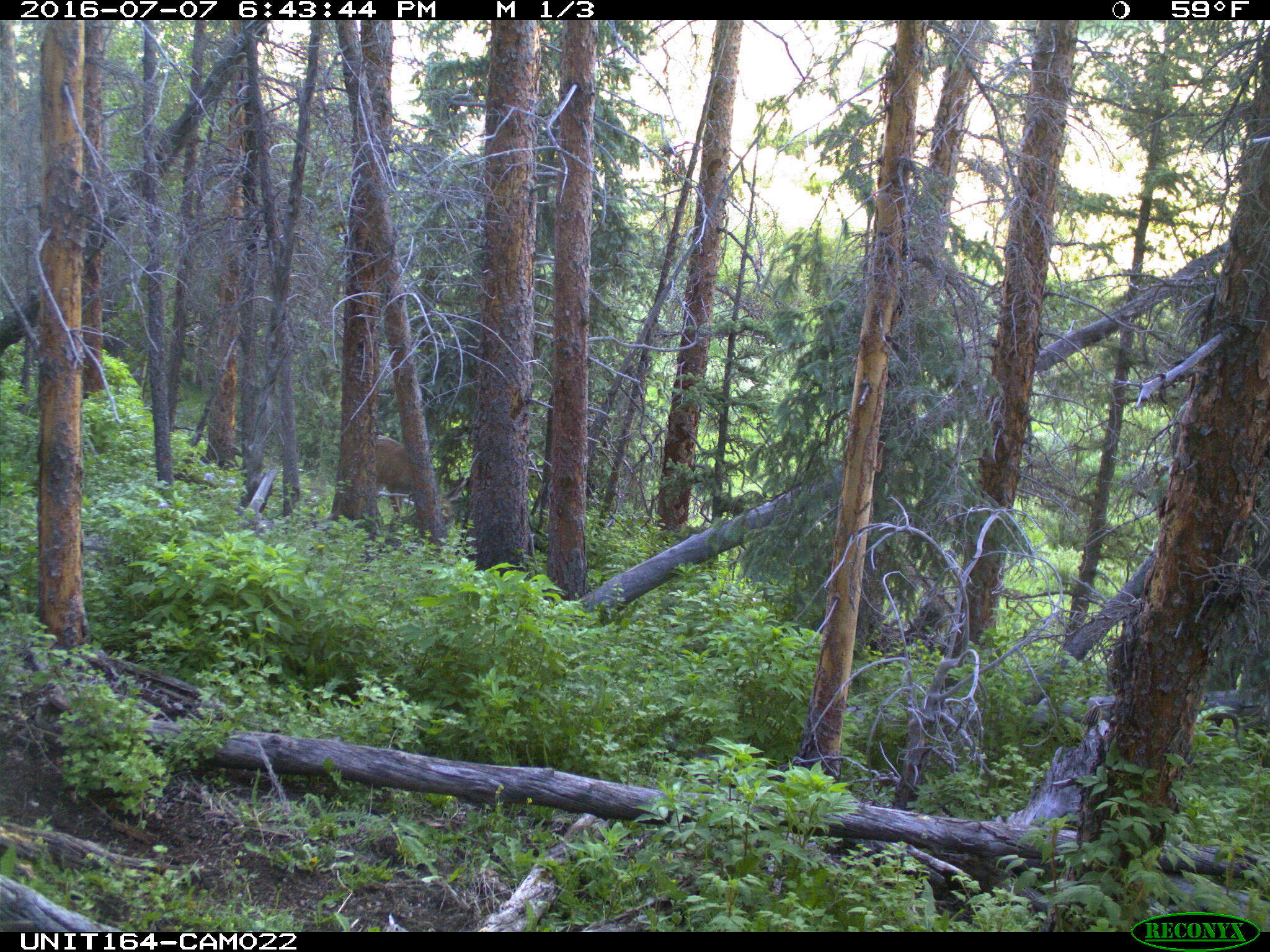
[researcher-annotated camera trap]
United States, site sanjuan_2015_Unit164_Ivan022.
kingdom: Animalia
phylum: Chordata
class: Mammalia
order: Artiodactyla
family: Cervidae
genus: Odocoileus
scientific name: Odocoileus hemionus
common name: mule deer